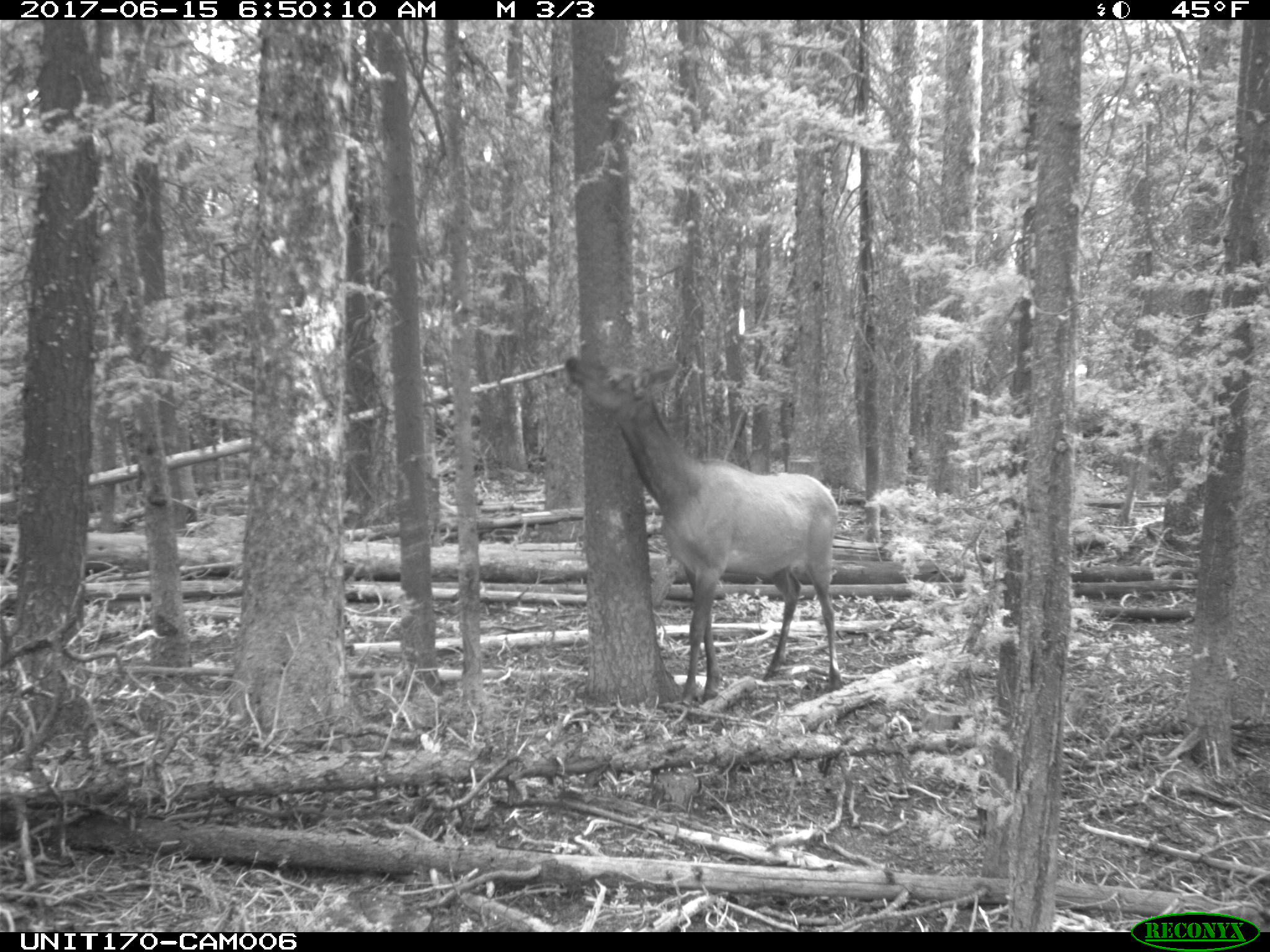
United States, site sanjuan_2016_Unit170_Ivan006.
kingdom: Animalia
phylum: Chordata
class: Mammalia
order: Artiodactyla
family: Cervidae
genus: Cervus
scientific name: Cervus elaphus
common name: red deer